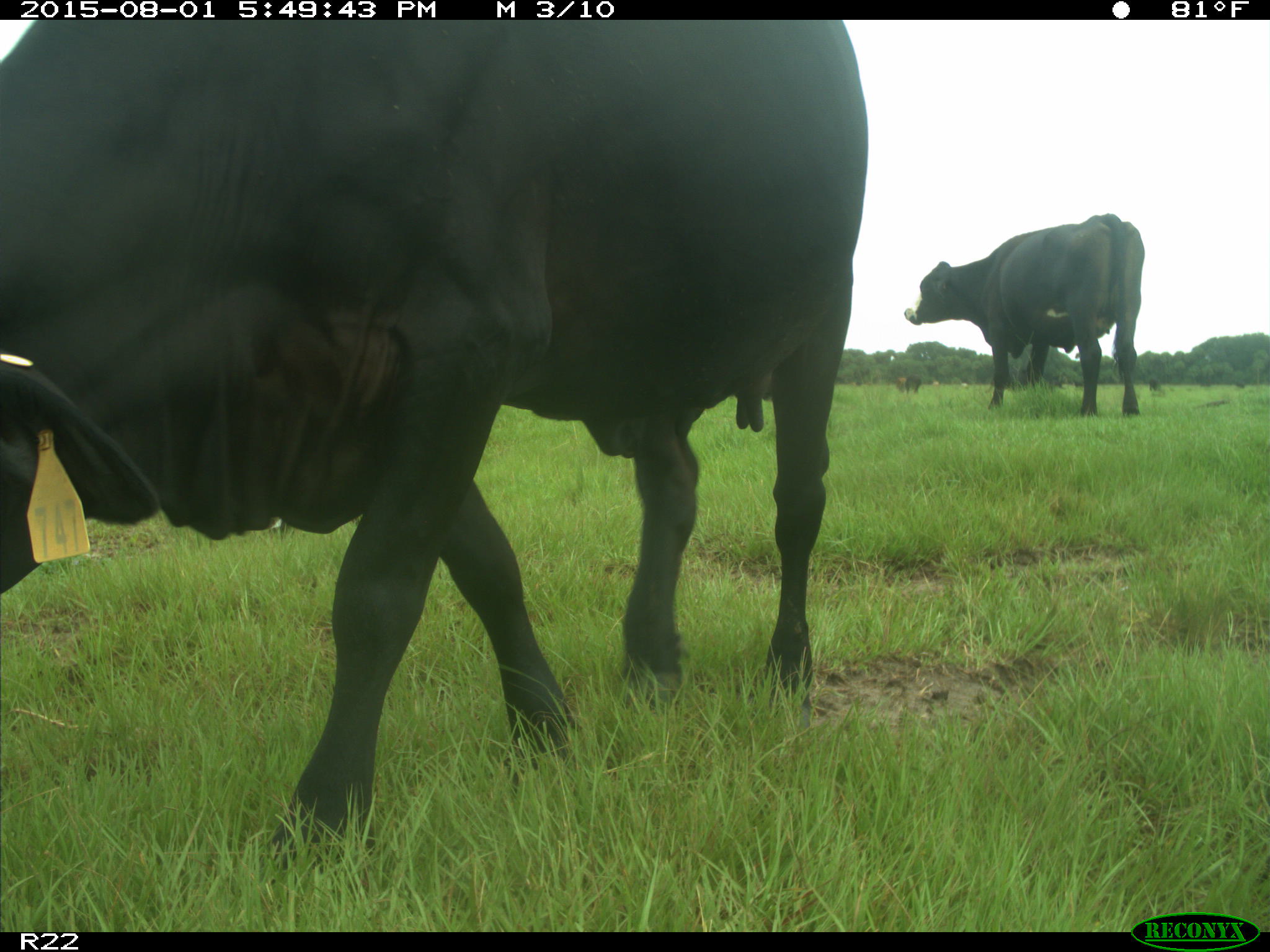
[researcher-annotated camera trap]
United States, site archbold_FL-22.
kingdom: Animalia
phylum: Chordata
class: Mammalia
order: Artiodactyla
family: Bovidae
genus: Bos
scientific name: Bos taurus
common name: domestic cow